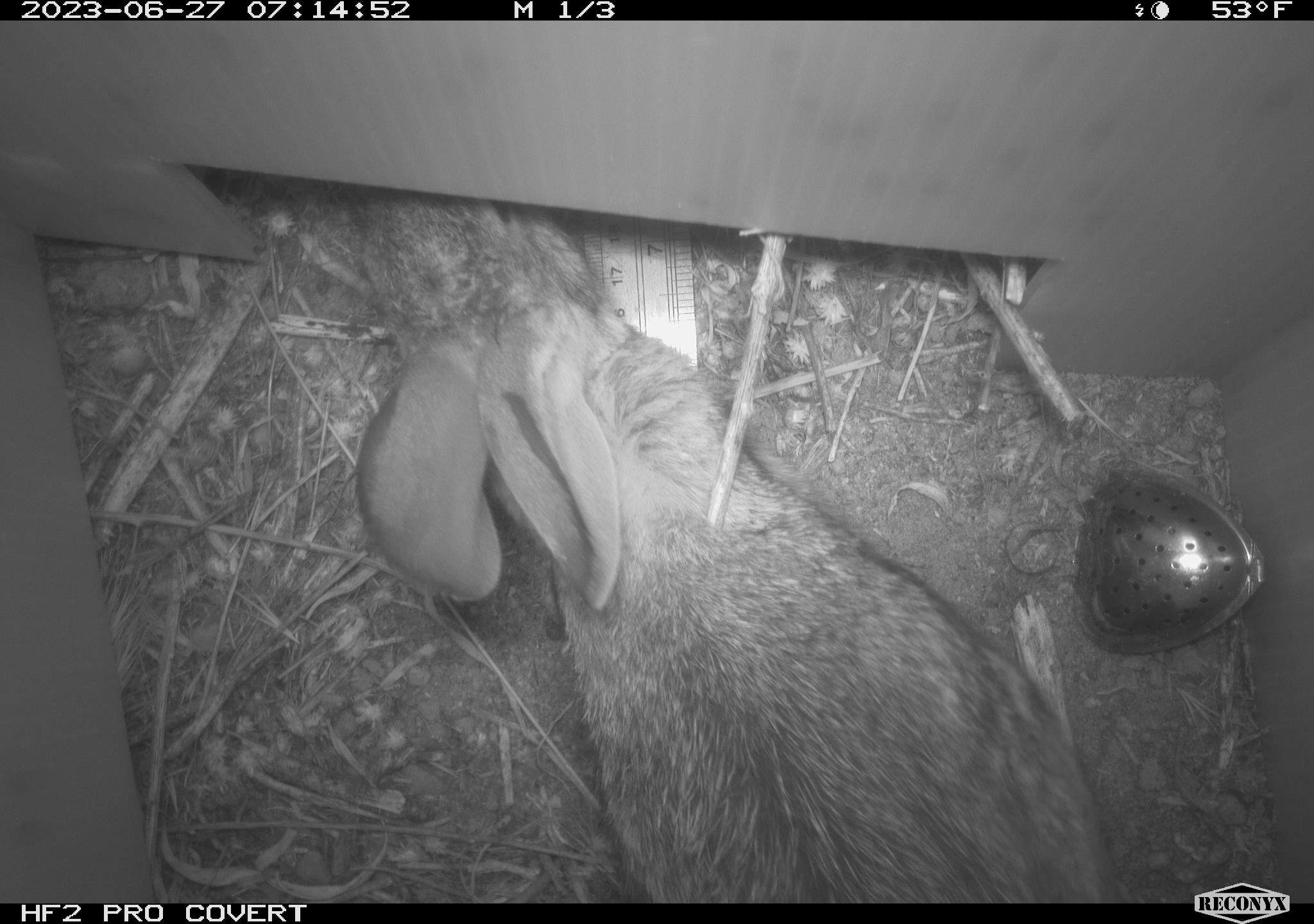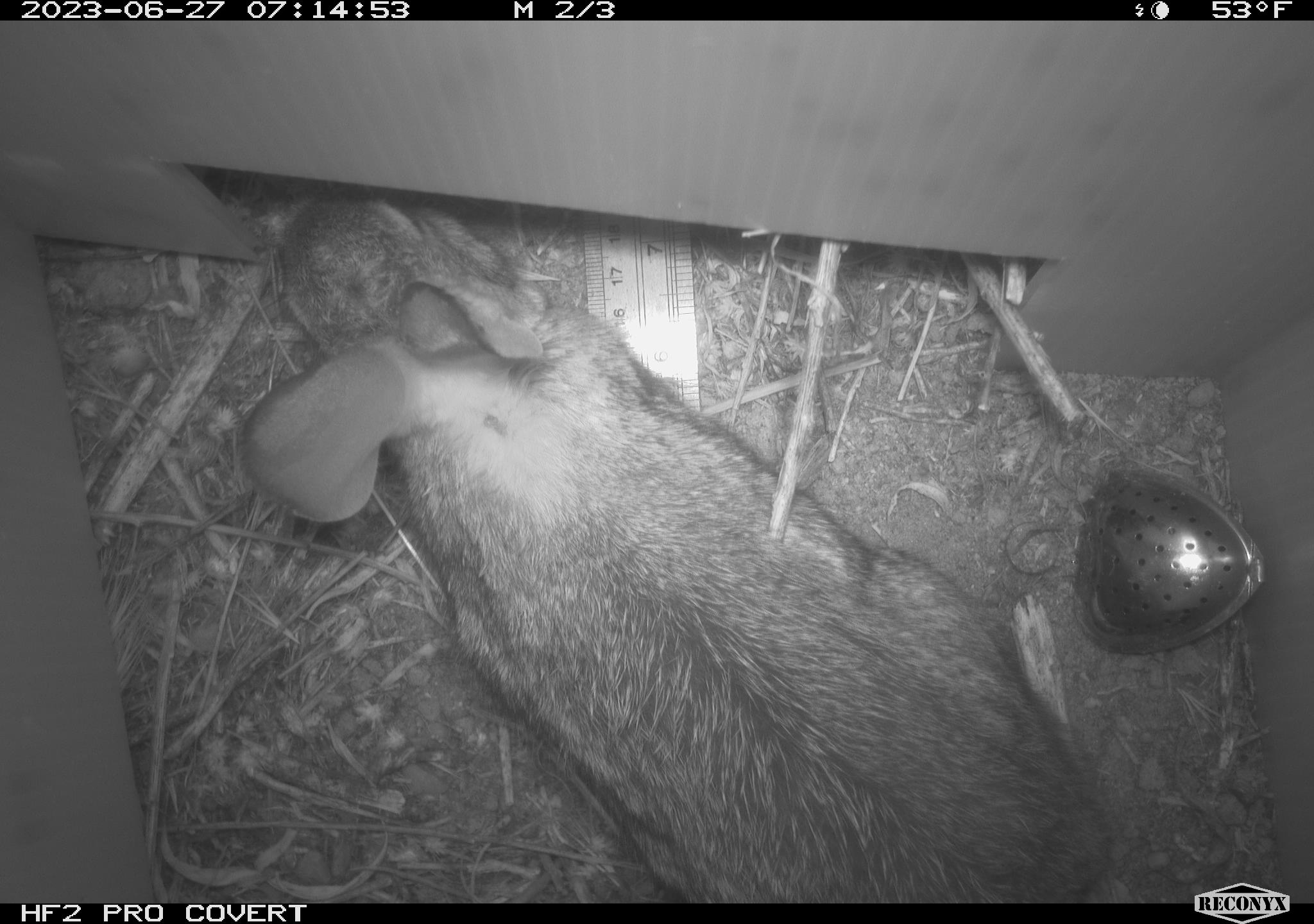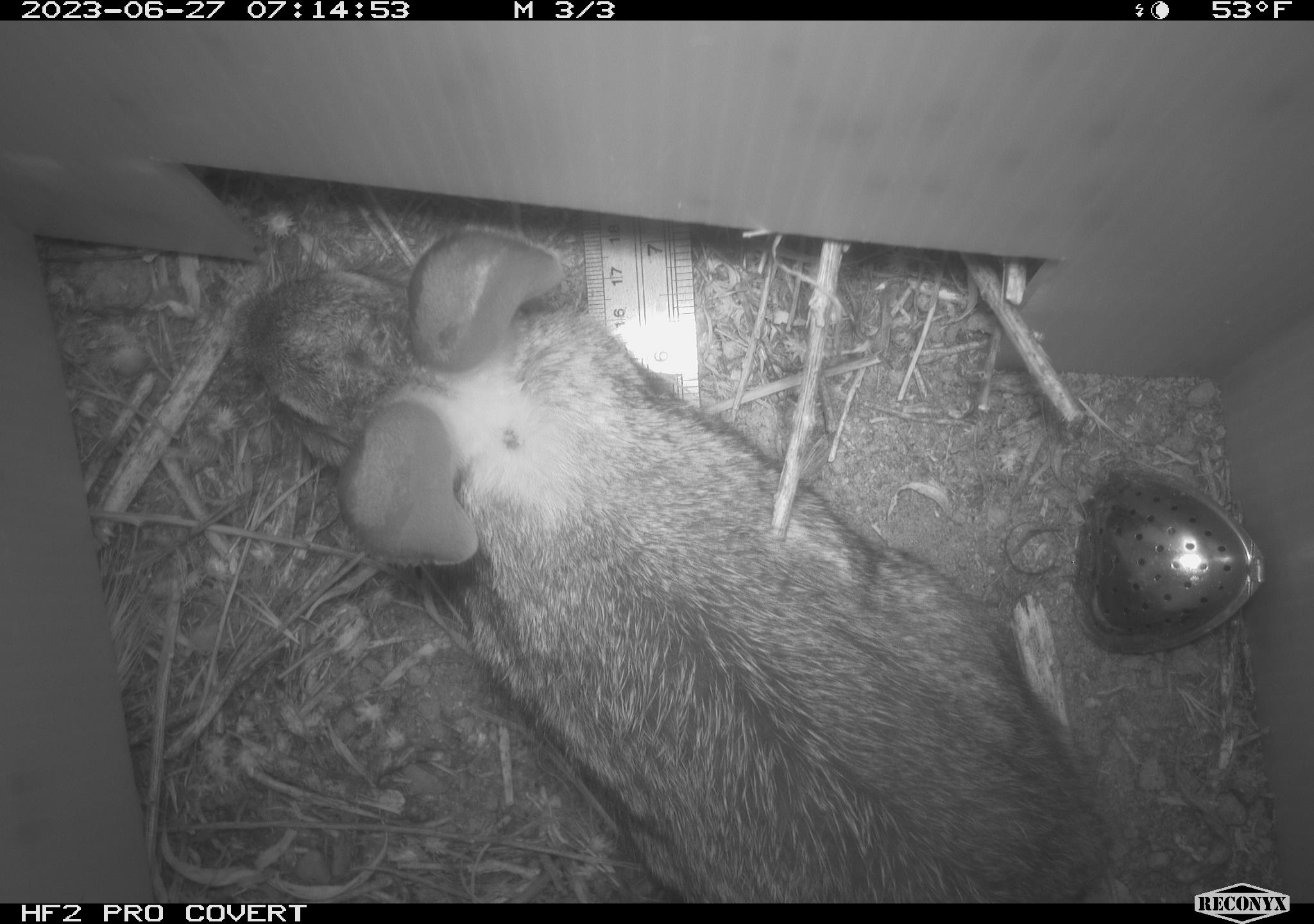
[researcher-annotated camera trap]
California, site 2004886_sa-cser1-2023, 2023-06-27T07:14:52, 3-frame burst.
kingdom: Animalia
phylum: Chordata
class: Mammalia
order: Lagomorpha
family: Leporidae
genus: Sylvilagus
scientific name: Sylvilagus bachmani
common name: brush rabbit